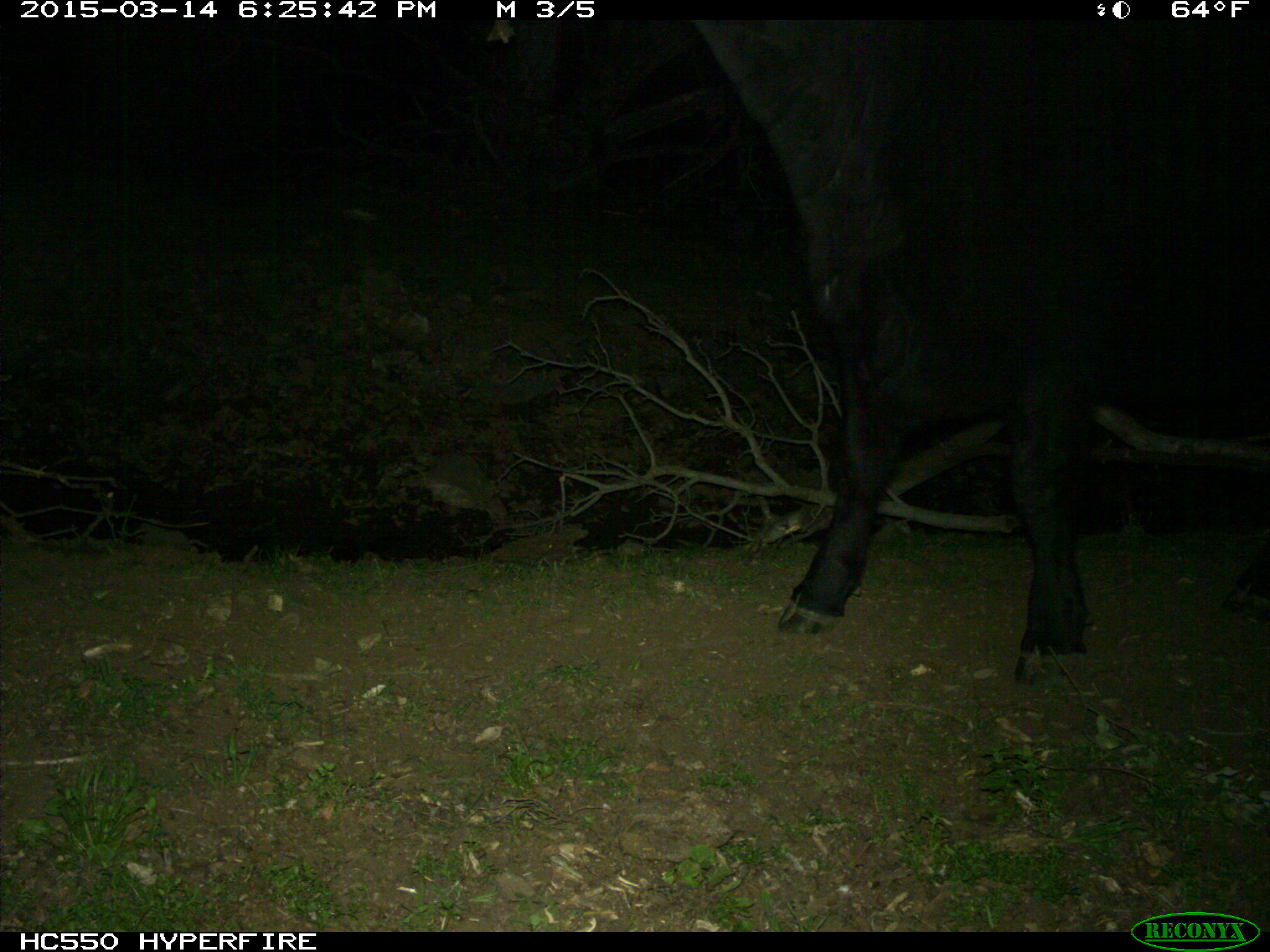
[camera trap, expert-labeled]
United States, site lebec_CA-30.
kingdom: Animalia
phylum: Chordata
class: Mammalia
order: Artiodactyla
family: Bovidae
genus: Bos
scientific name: Bos taurus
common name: domestic cow